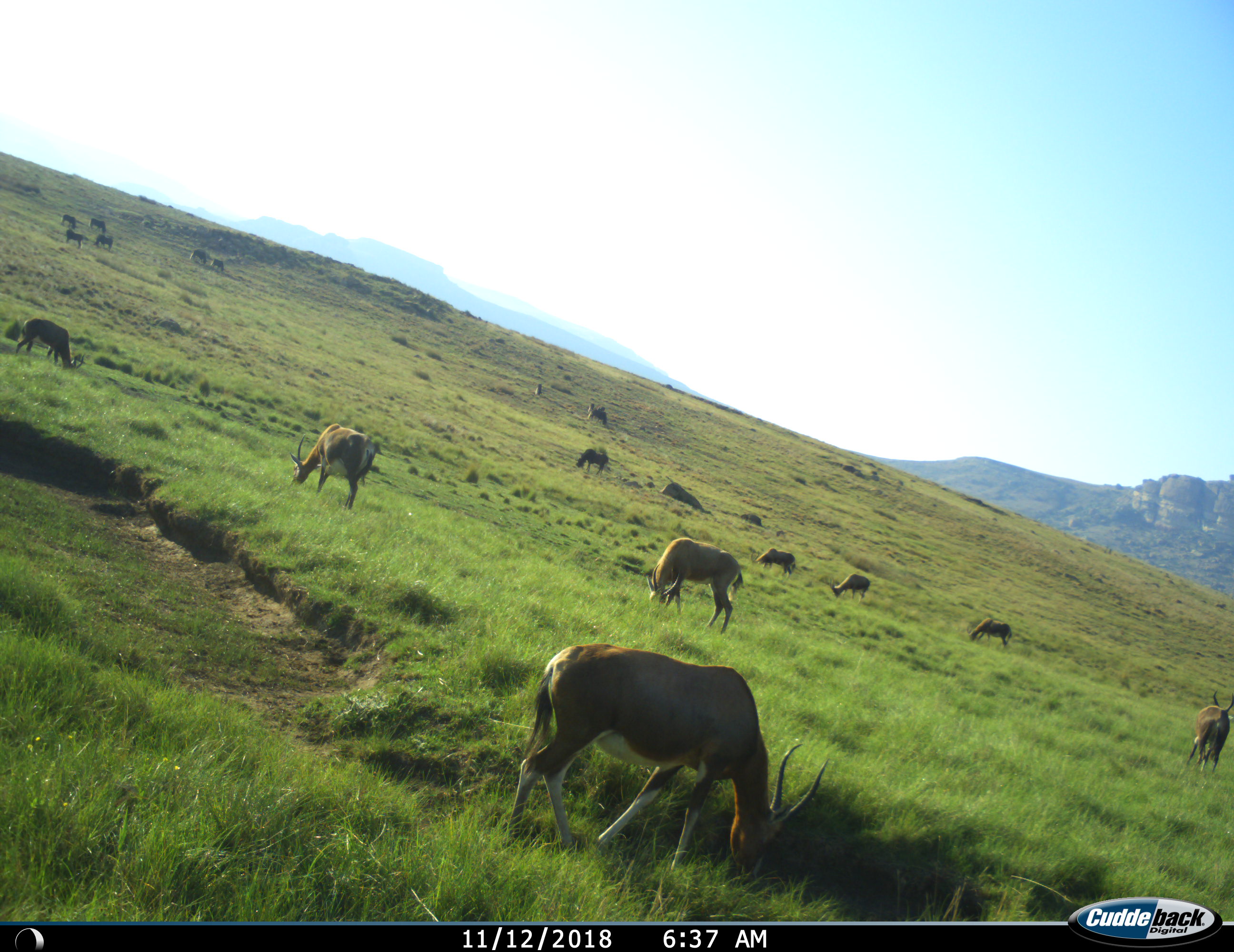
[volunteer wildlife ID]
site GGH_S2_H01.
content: unidentified animal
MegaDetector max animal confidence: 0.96